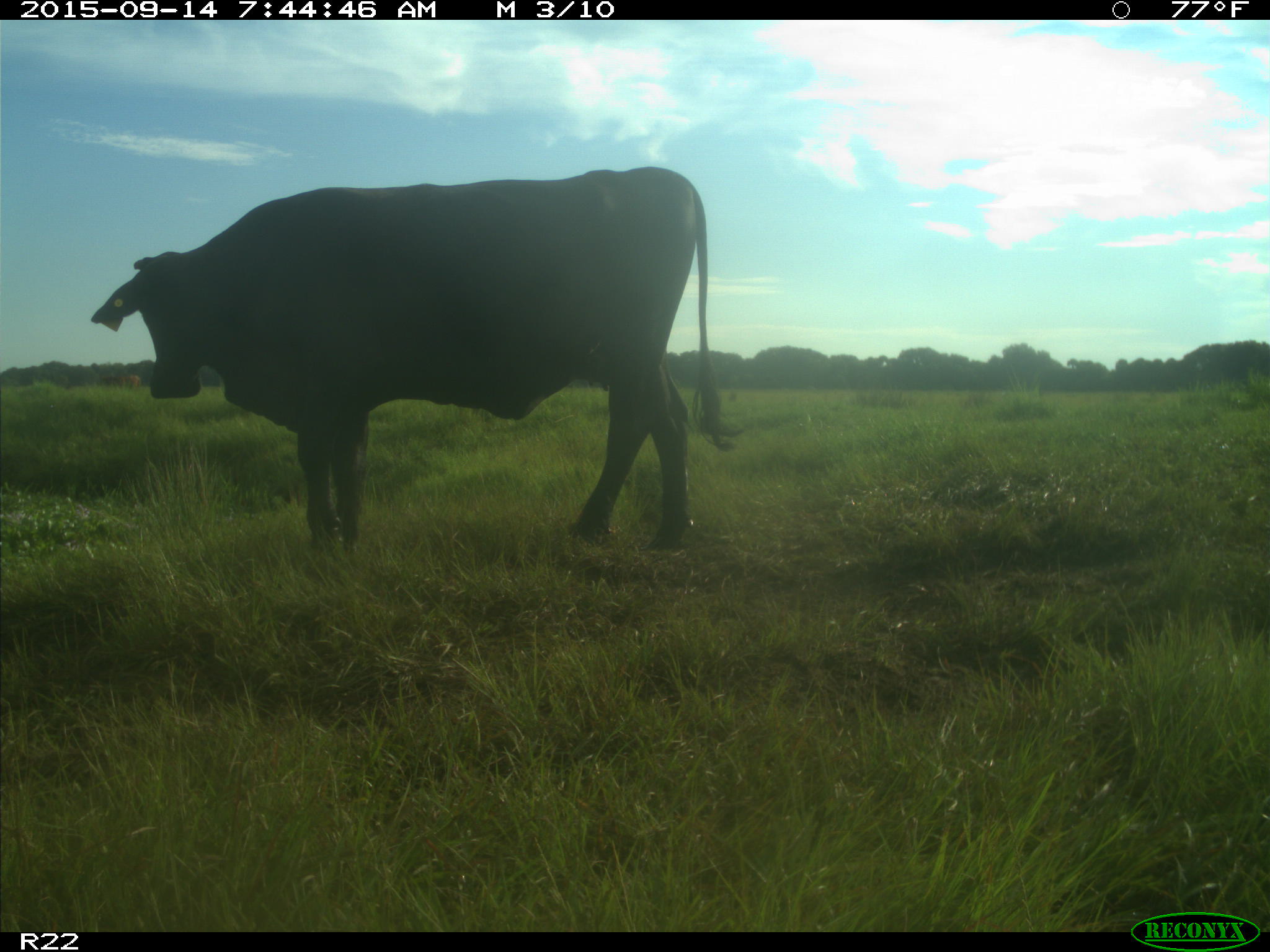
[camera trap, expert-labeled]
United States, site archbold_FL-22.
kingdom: Animalia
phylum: Chordata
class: Mammalia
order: Artiodactyla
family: Bovidae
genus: Bos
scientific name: Bos taurus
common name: domestic cow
Bos taurus (domestic cow).